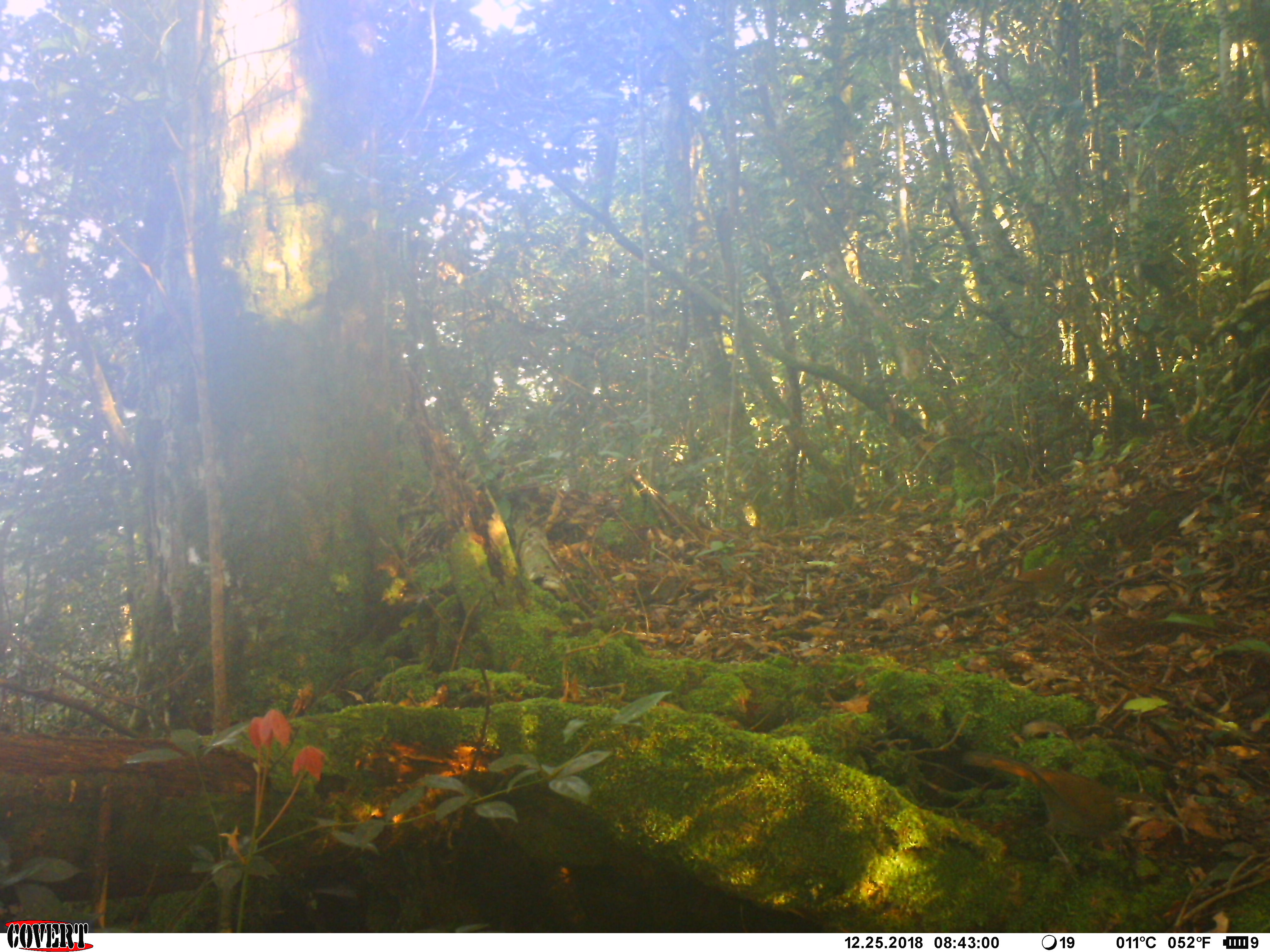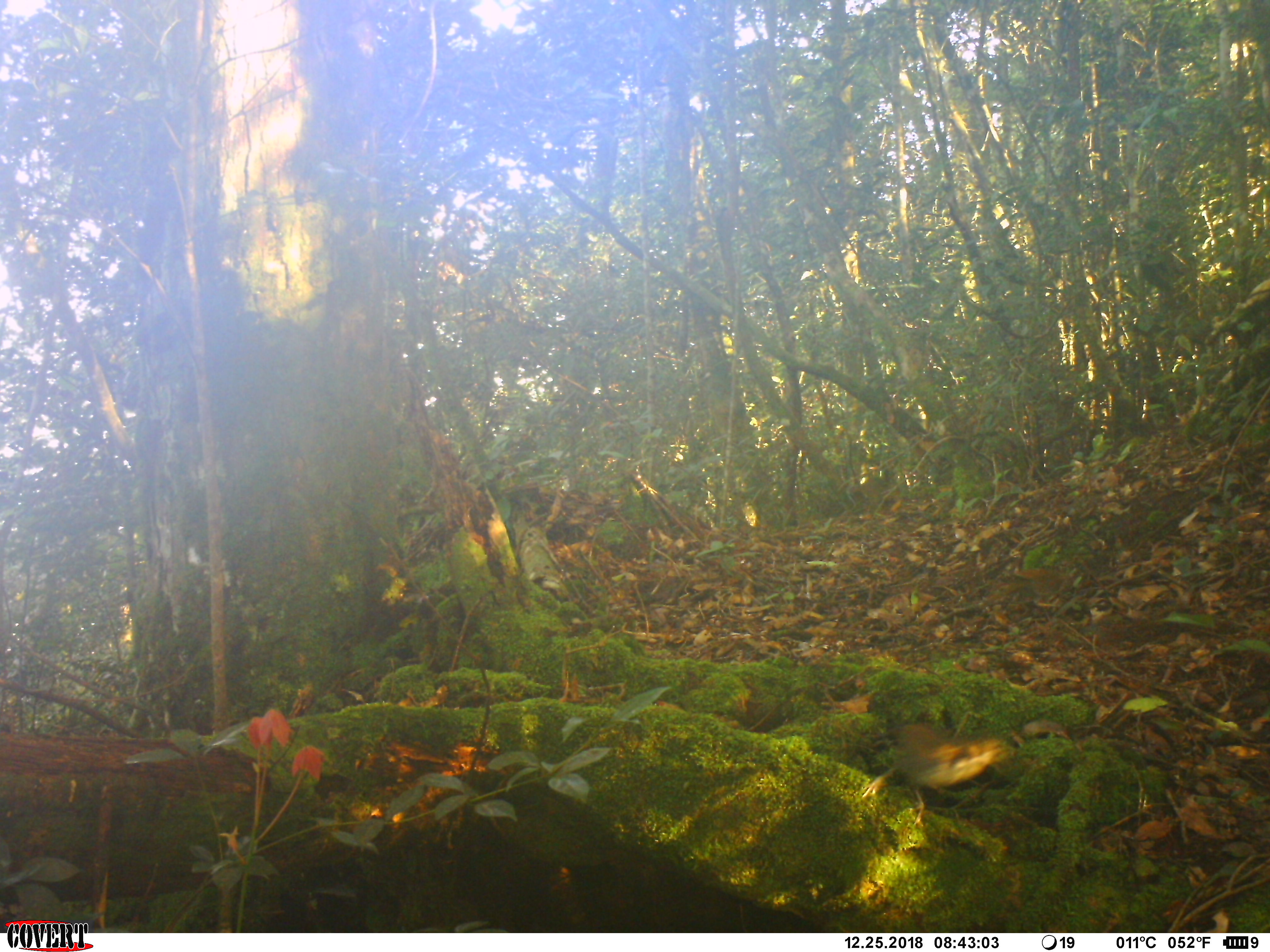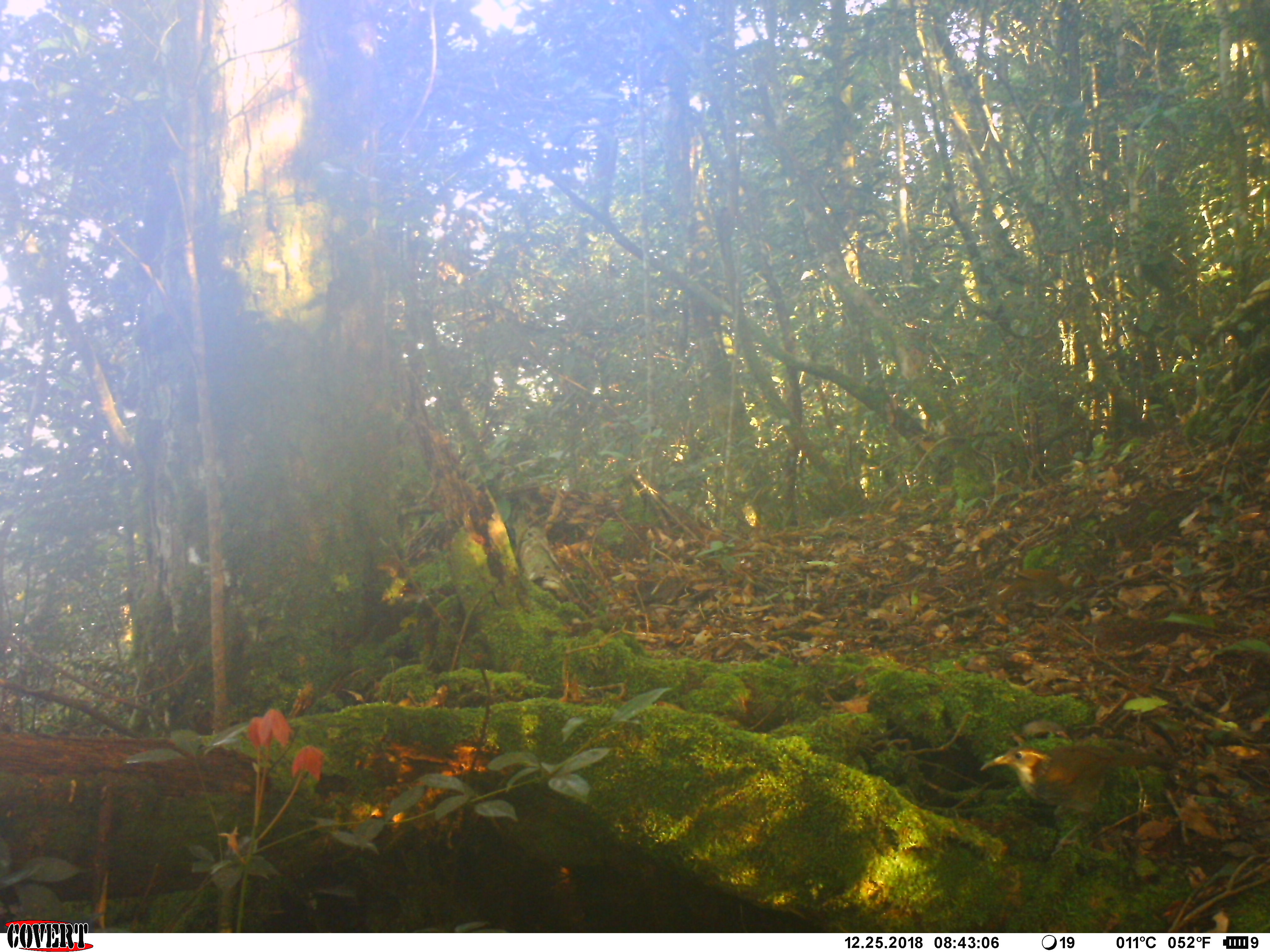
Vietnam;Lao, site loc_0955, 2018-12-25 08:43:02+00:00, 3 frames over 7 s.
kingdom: Animalia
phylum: Chordata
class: Aves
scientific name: Aves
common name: bird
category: unidentified bird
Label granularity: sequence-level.